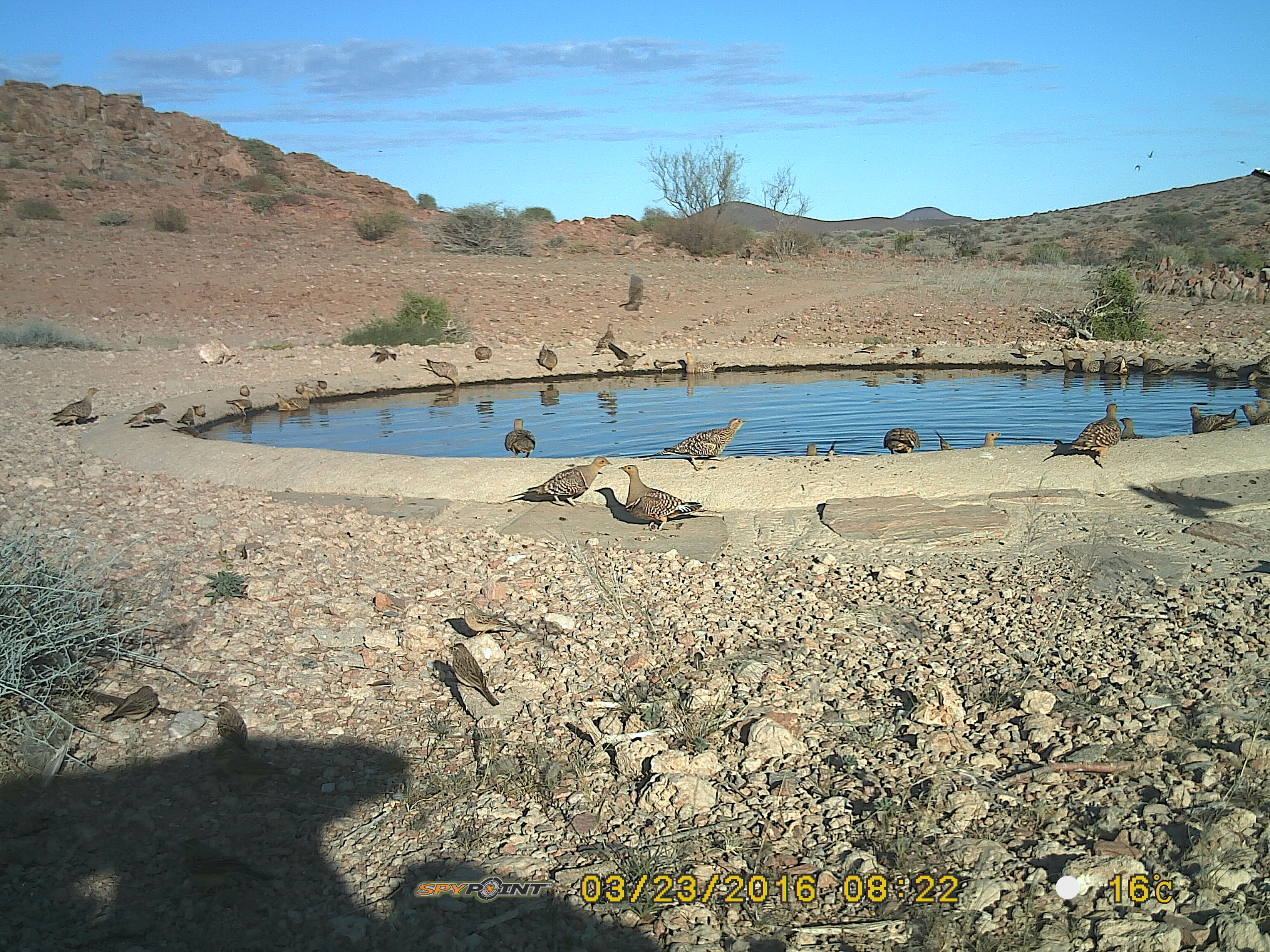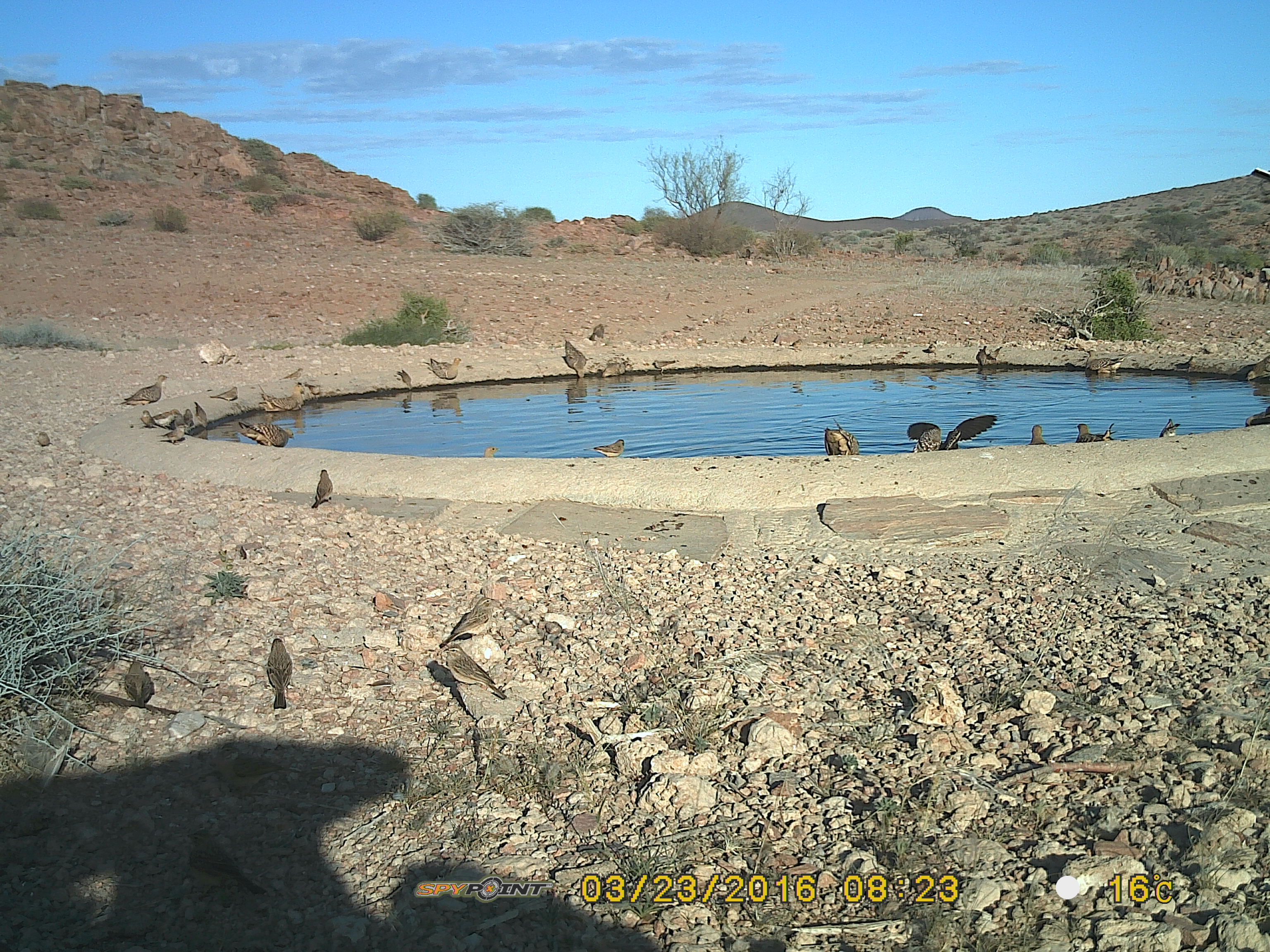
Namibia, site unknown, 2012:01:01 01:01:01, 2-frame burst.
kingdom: Animalia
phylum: Chordata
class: Aves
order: Pterocliformes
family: Pteroclidae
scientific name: Pteroclidae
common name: sandgrouse